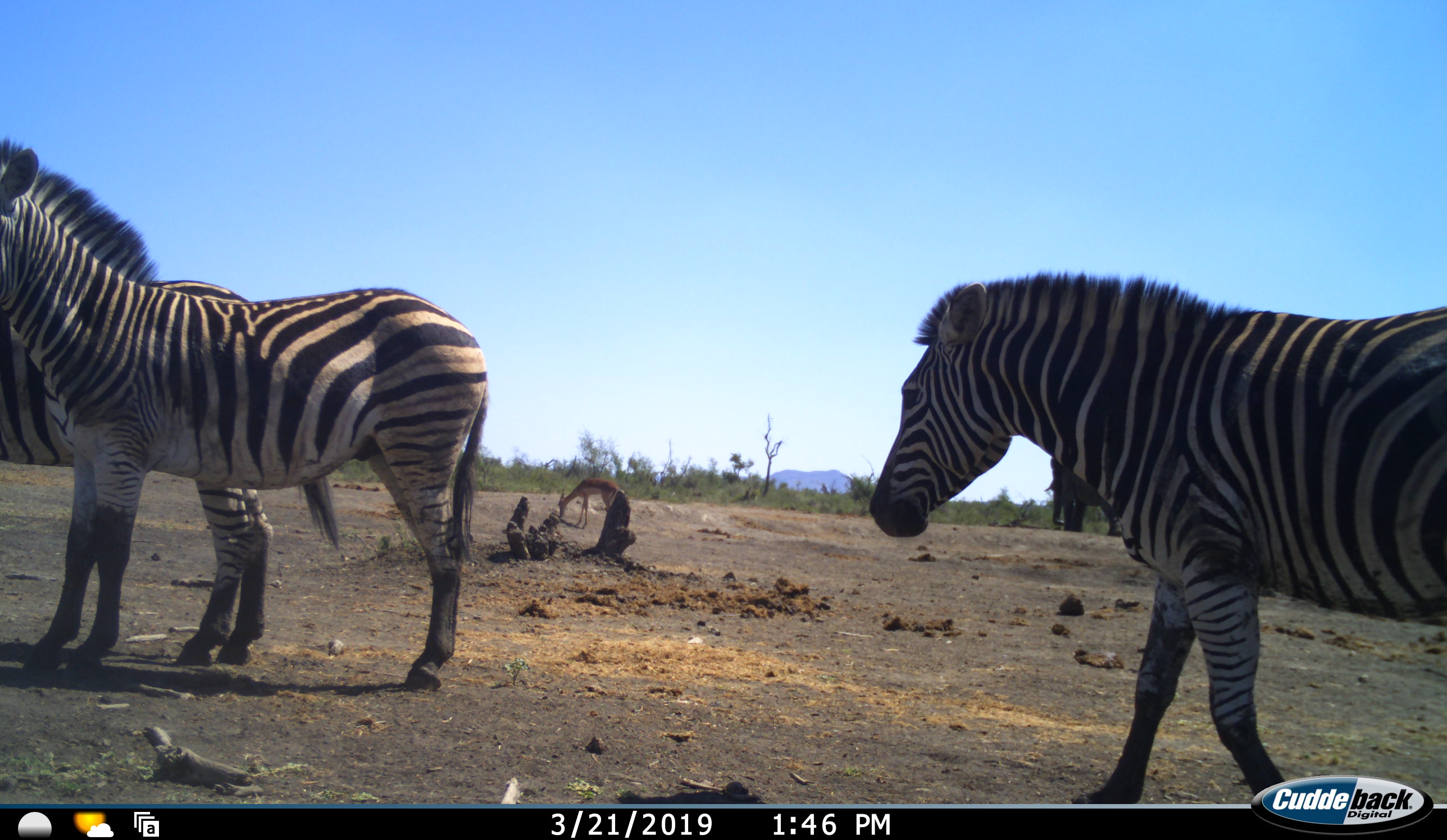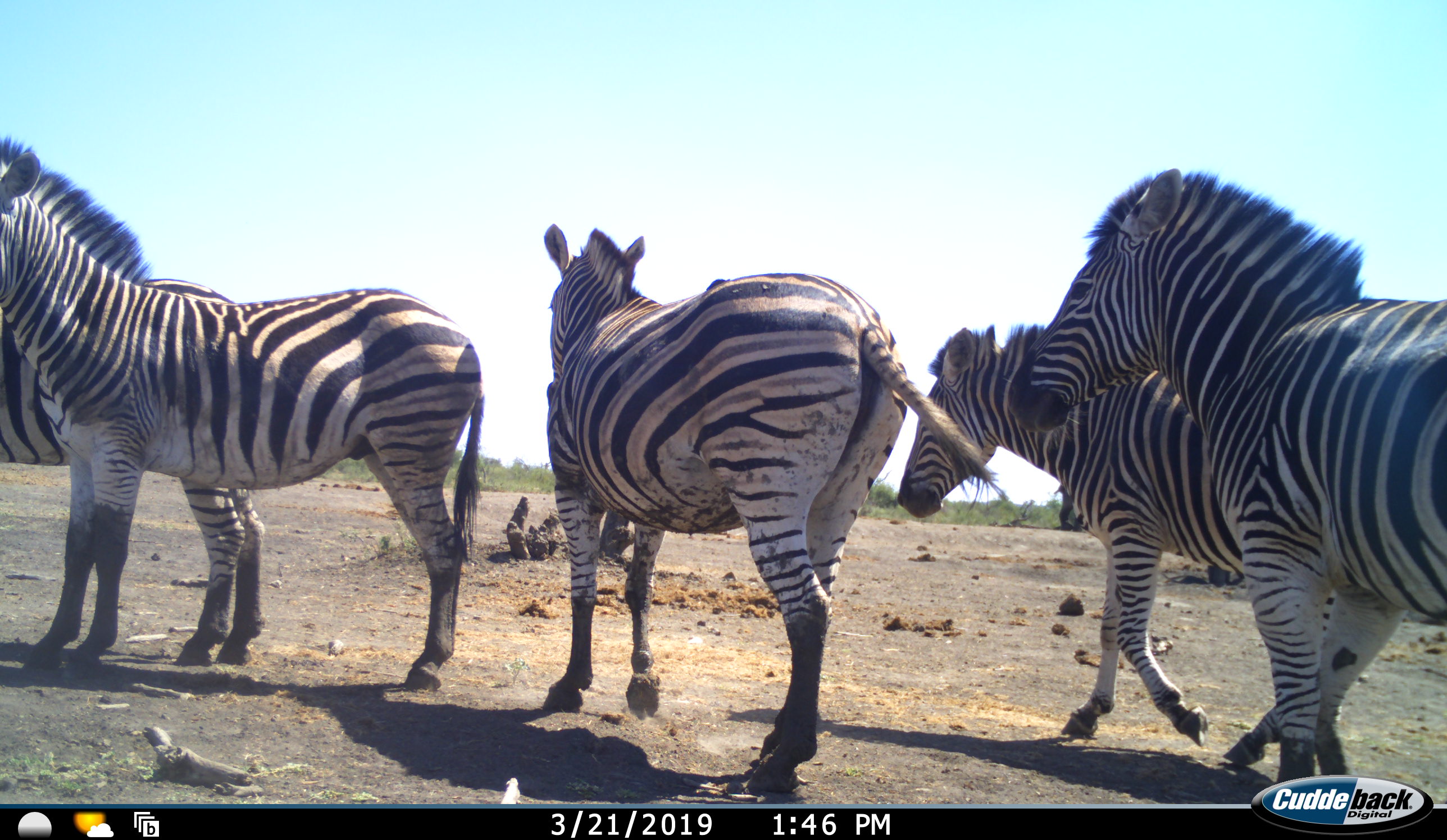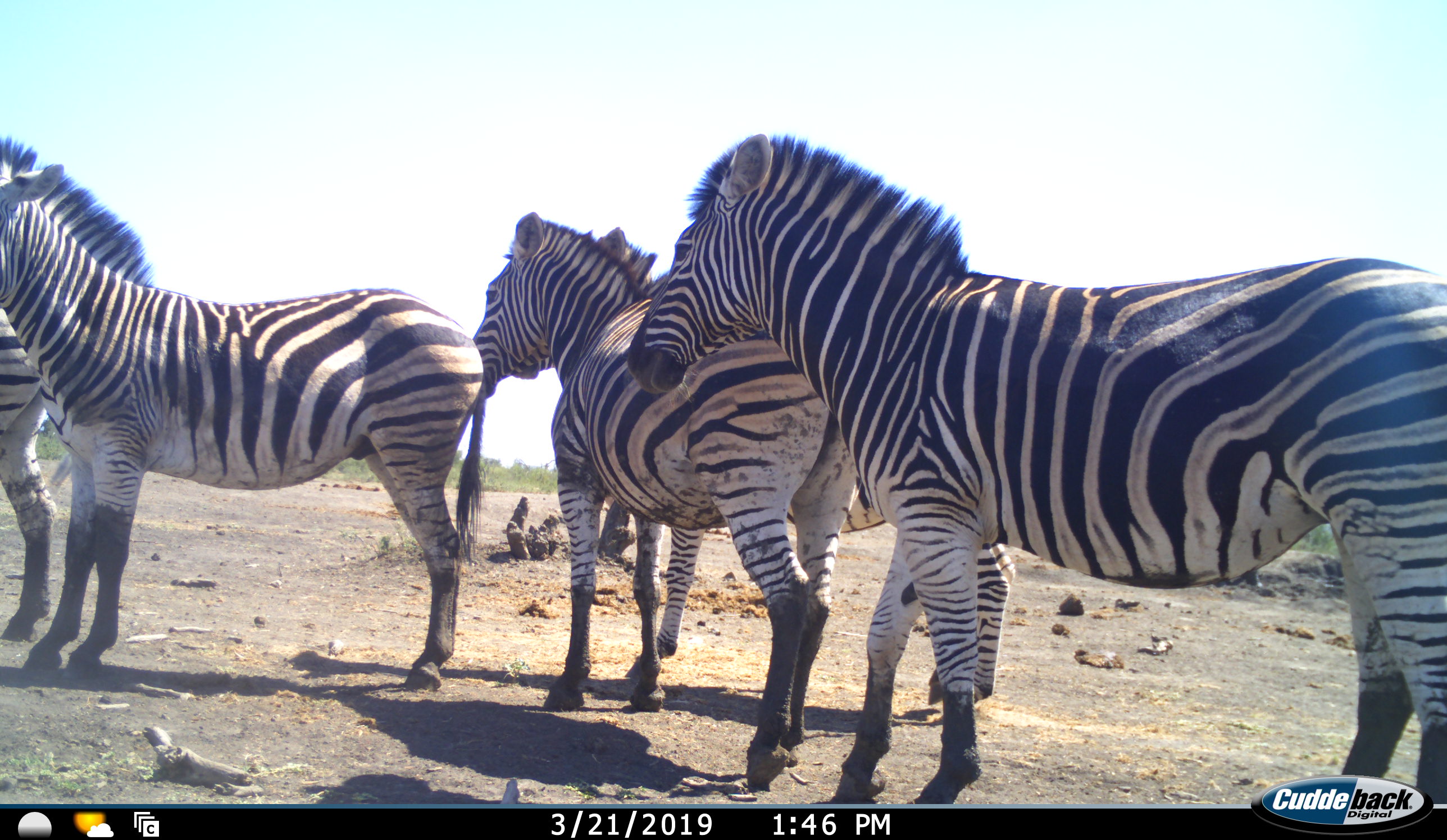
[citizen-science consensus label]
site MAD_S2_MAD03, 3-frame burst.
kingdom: Animalia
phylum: Chordata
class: Mammalia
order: Proboscidea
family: Elephantidae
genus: Loxodonta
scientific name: Loxodonta africana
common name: african bush elephant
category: elephant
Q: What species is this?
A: Elephant (african bush elephant) (Loxodonta africana).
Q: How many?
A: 1.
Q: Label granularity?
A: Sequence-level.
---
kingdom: Animalia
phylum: Chordata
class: Mammalia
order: Perissodactyla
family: Equidae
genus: Equus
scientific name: Equus quagga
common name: plains zebra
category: zebraplains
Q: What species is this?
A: Zebraplains (plains zebra) (Equus quagga).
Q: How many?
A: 5.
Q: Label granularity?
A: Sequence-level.